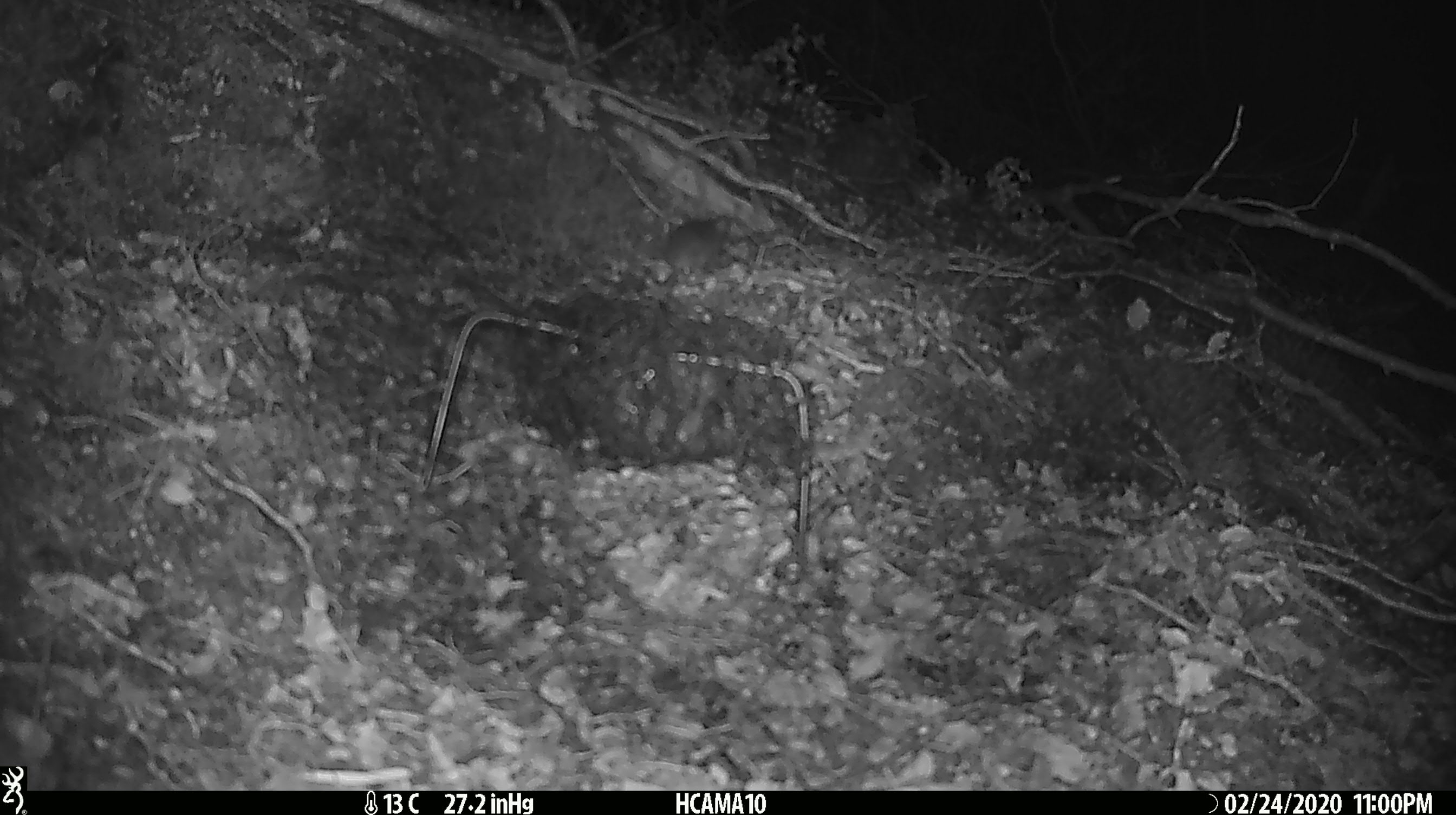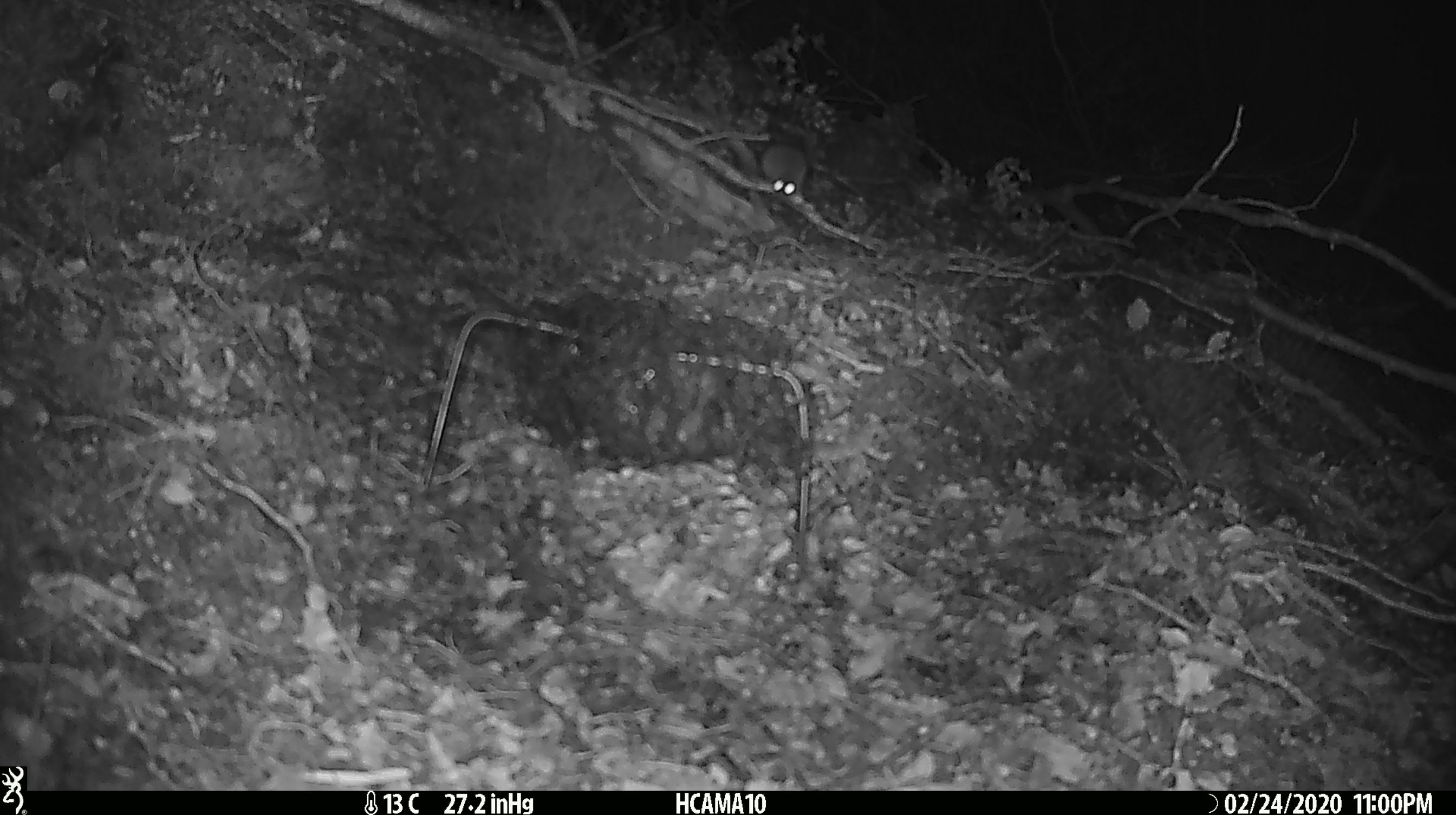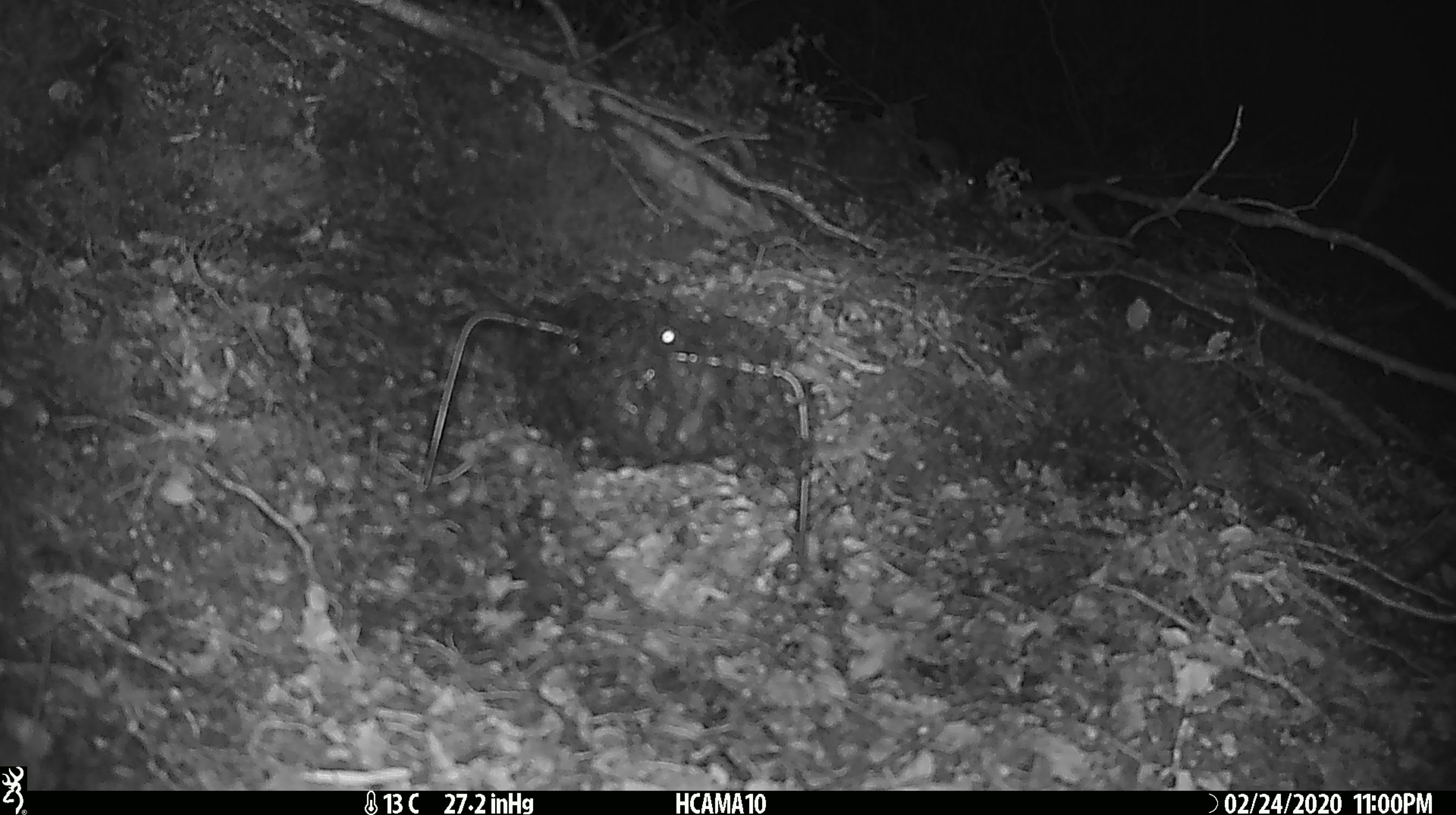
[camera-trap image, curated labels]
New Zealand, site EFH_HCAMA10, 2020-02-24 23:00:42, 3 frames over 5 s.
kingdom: Animalia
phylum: Chordata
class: Mammalia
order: Rodentia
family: Muridae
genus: Mus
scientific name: Mus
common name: mouse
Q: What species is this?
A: Mouse (Mus).